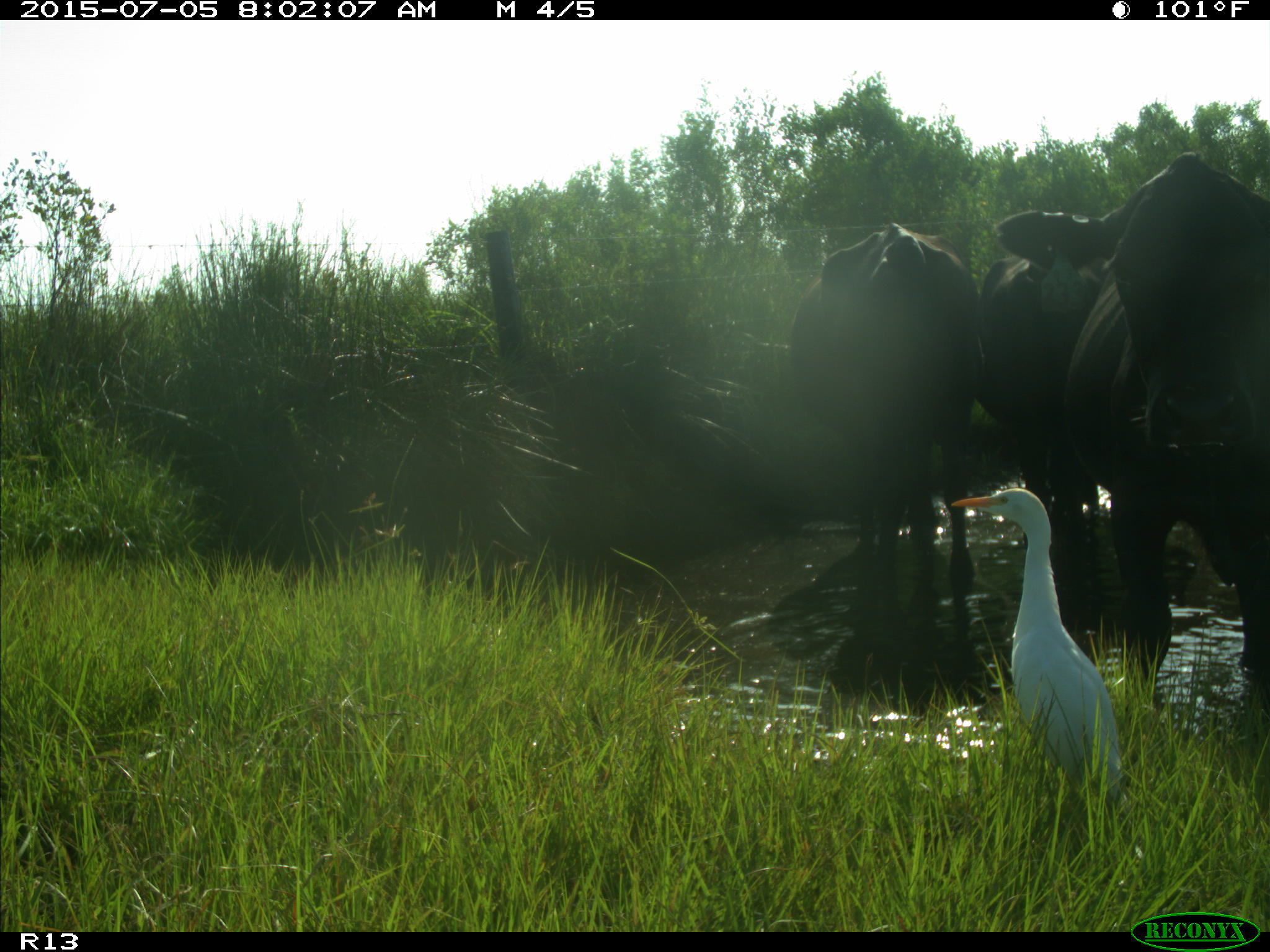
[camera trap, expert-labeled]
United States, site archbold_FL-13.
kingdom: Animalia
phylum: Chordata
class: Mammalia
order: Artiodactyla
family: Bovidae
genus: Bos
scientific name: Bos taurus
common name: domestic cow